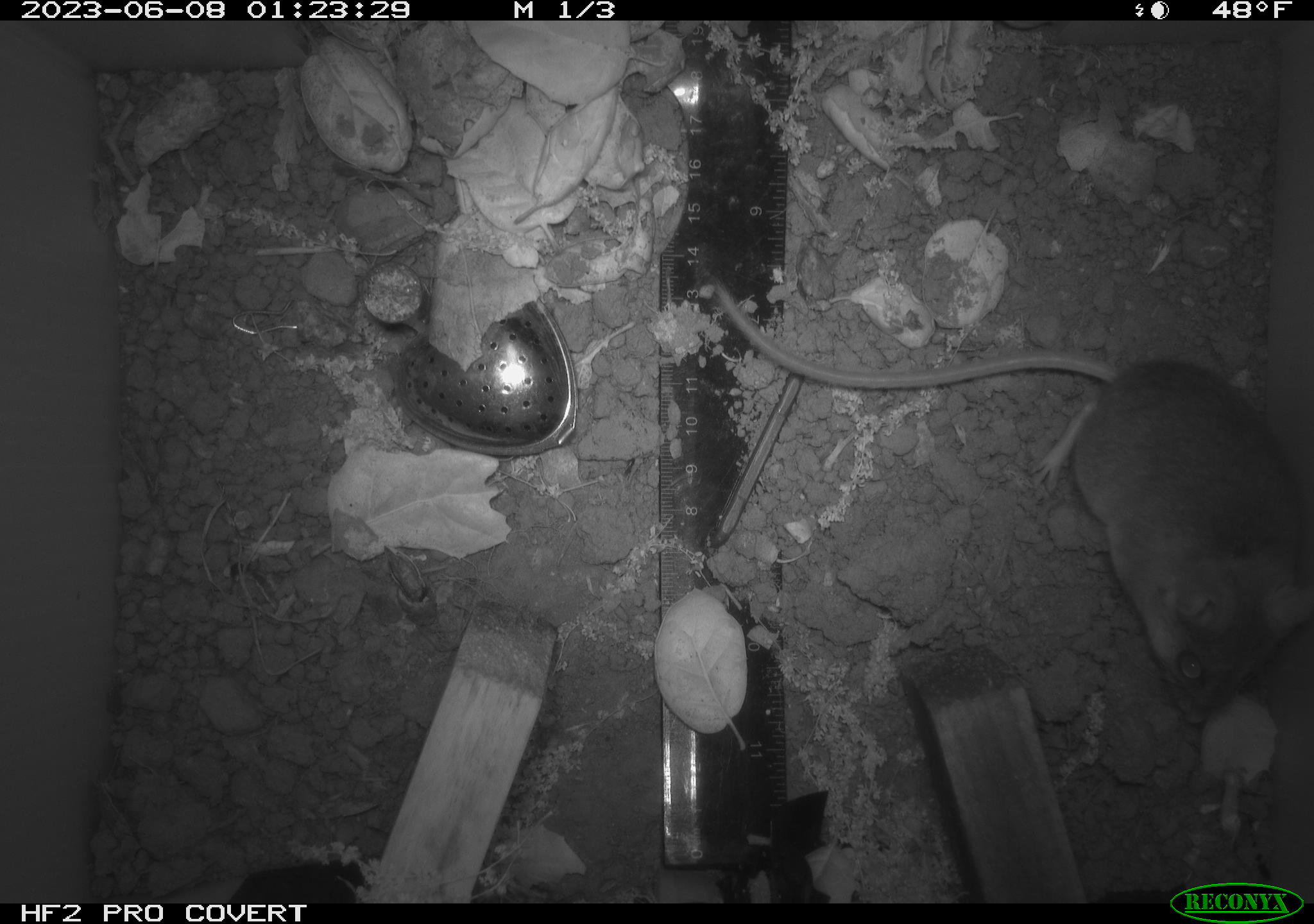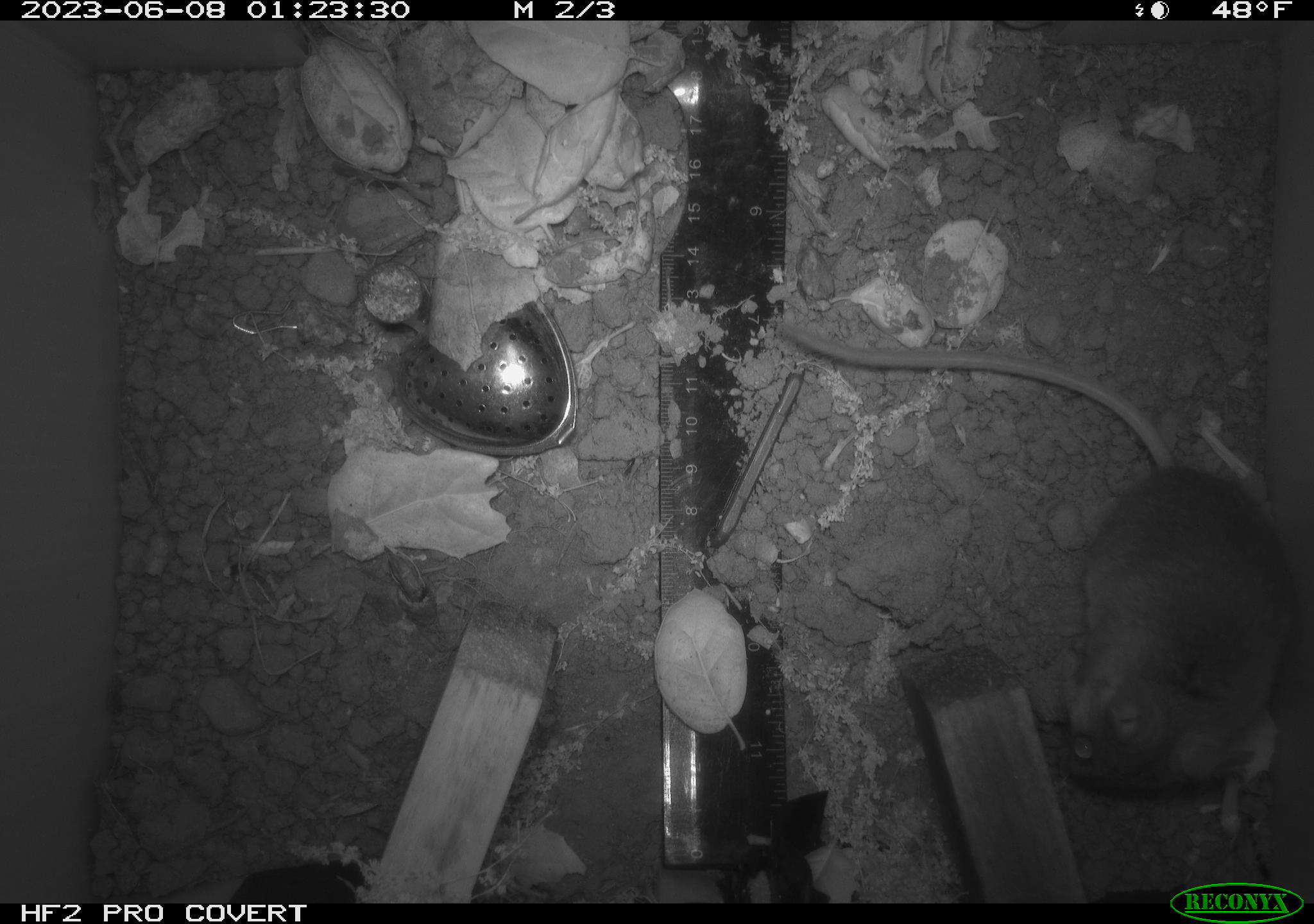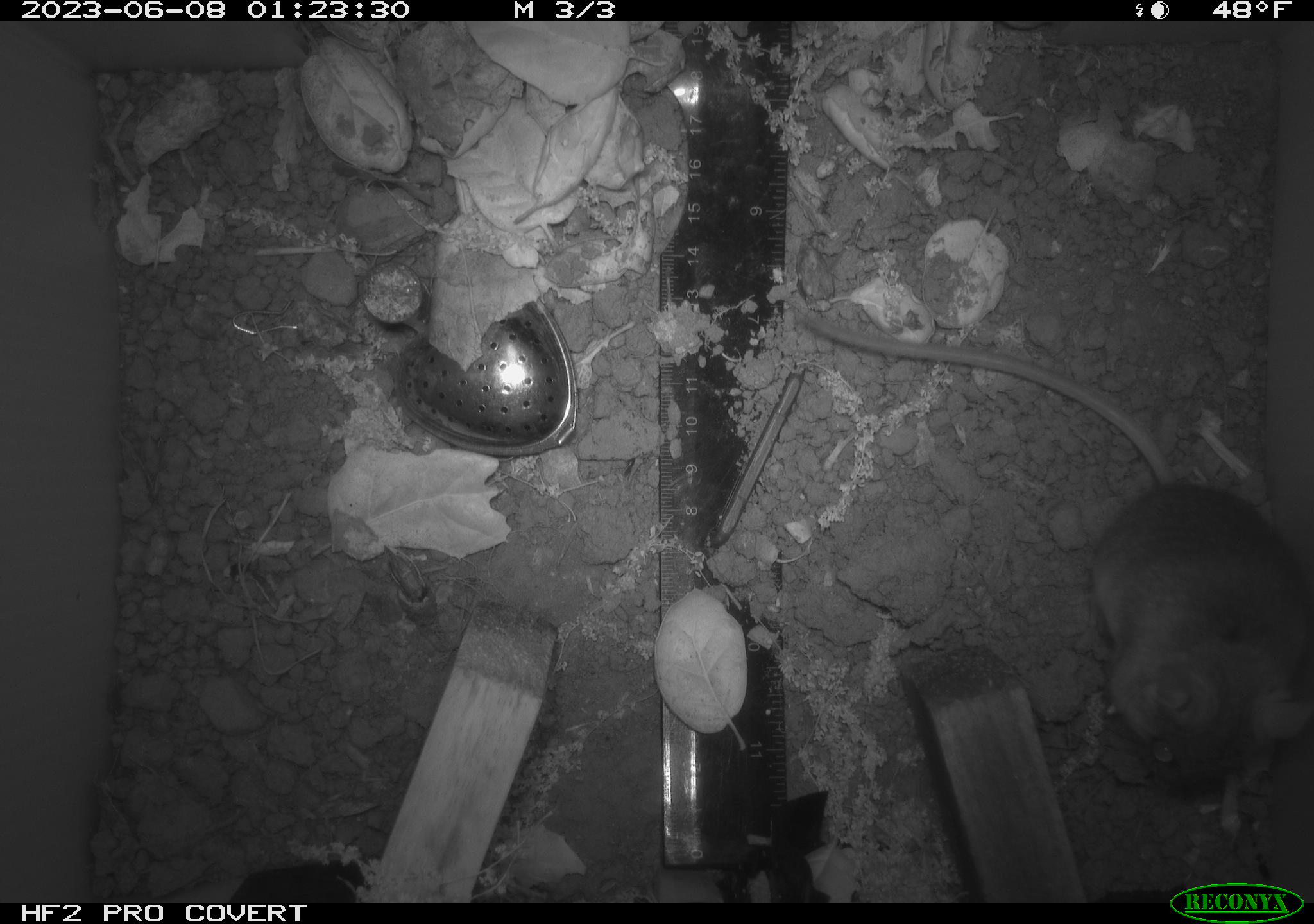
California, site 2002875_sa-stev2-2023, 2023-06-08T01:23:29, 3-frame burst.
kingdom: Animalia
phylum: Chordata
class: Mammalia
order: Rodentia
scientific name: Rodentia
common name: mouse species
Mouse species (Rodentia).